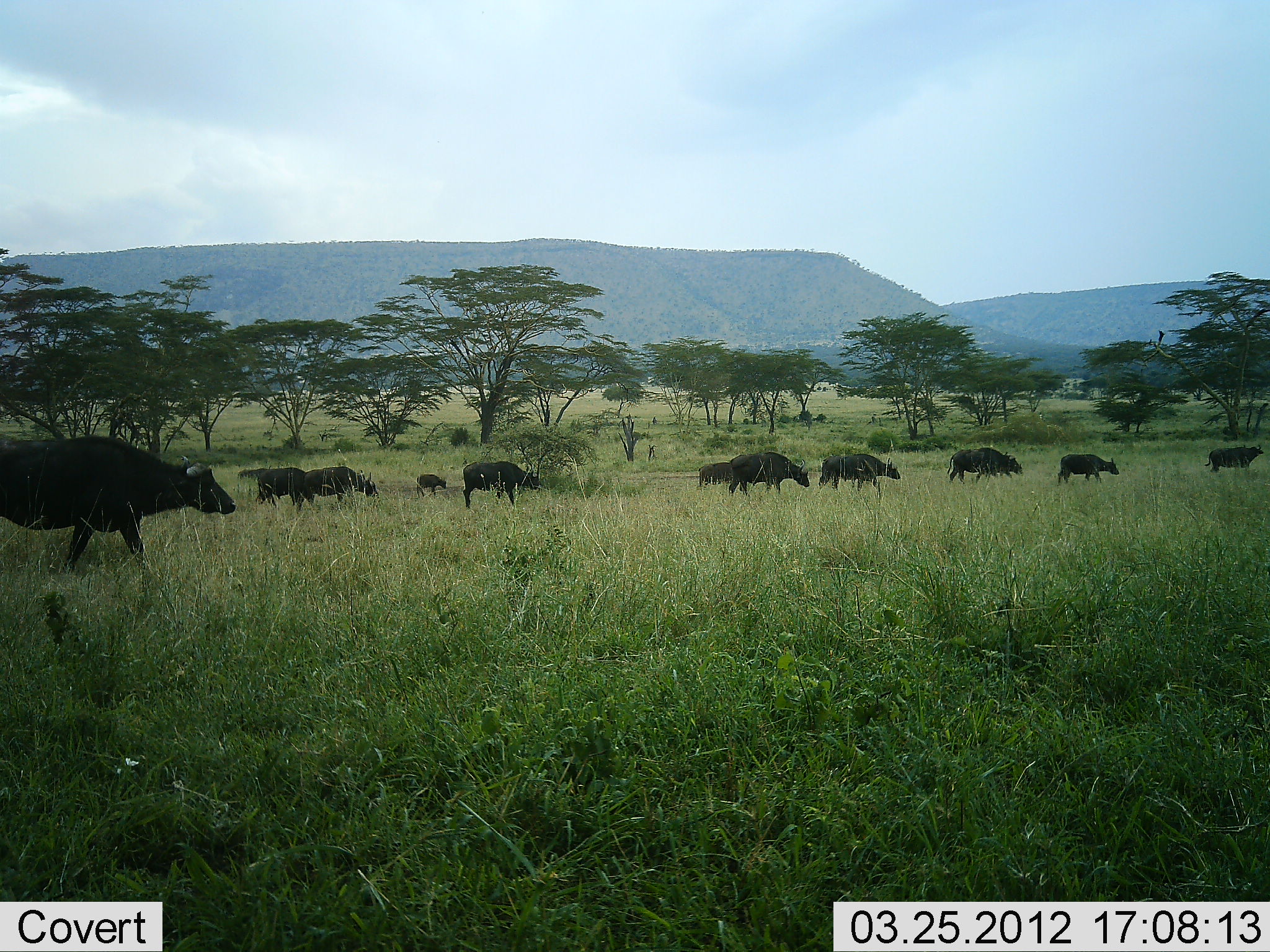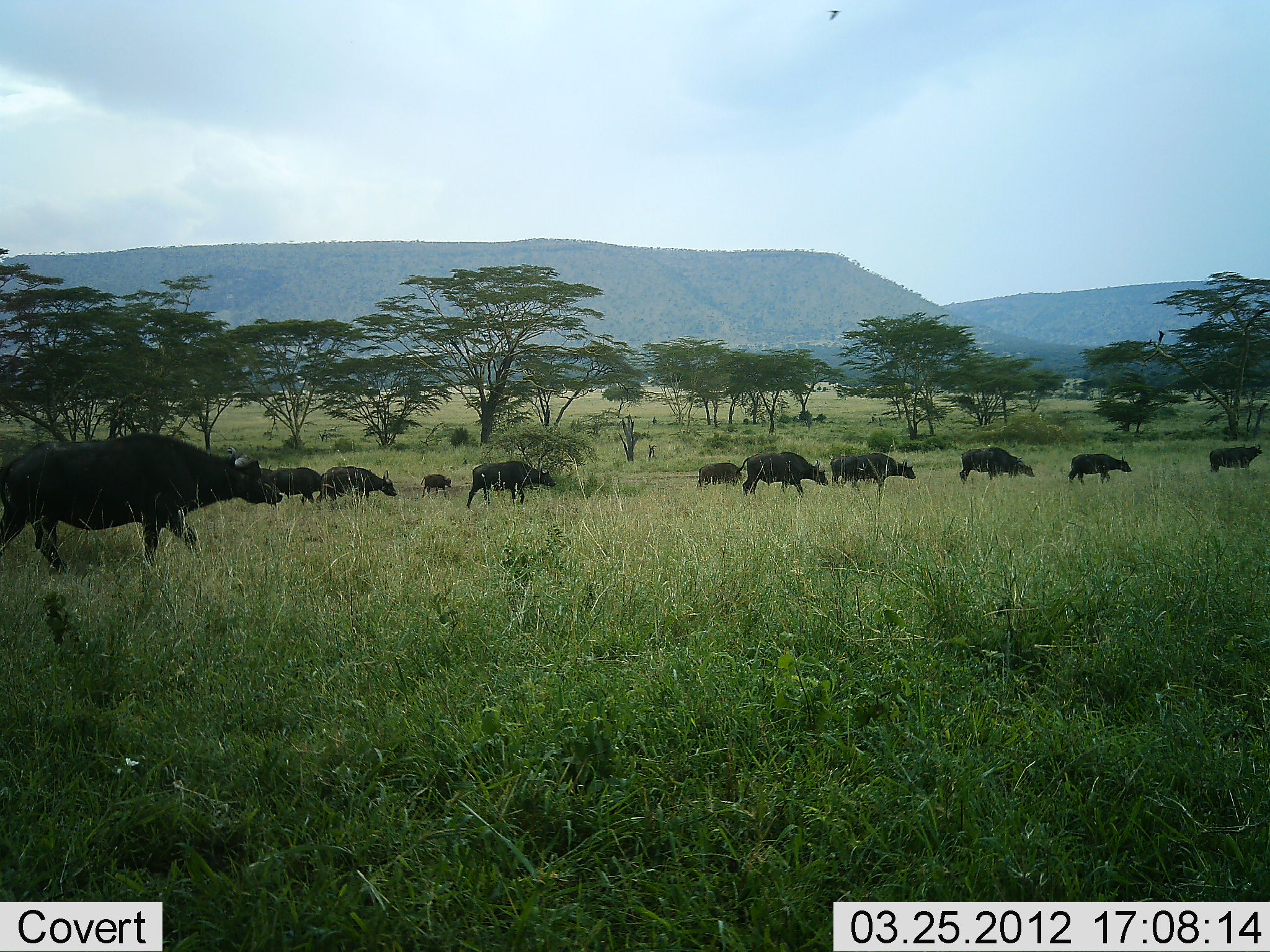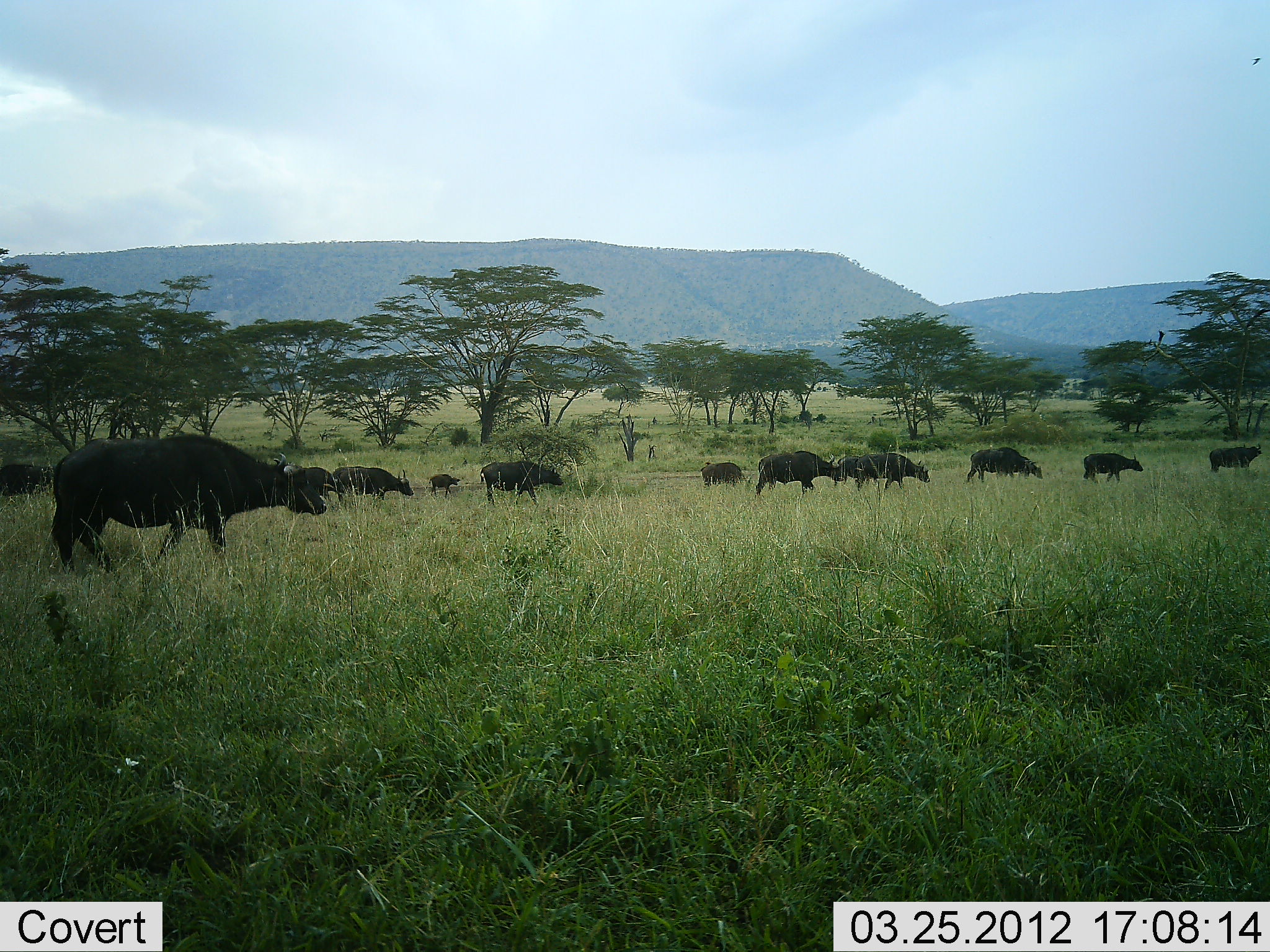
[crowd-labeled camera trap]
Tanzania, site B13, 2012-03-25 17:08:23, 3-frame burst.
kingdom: Animalia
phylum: Chordata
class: Mammalia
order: Artiodactyla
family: Bovidae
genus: Syncerus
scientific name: Syncerus caffer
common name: cape buffalo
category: buffalo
Buffalo (cape buffalo) (Syncerus caffer), count 11-50. Behavior (volunteer vote fractions): standing 17%, resting 0%, moving 96%, interacting 0%. Young present (vote fraction): 33%. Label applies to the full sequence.